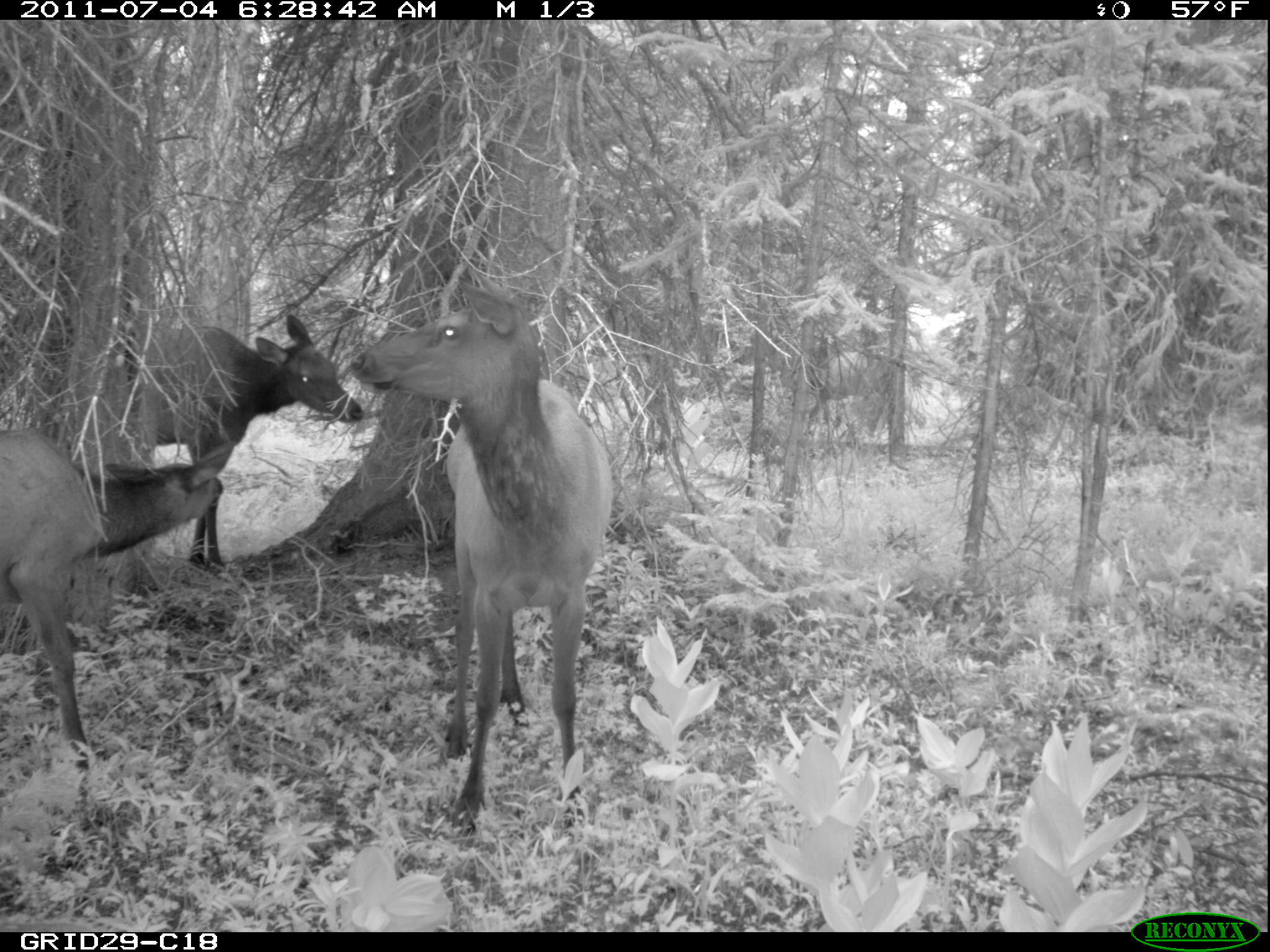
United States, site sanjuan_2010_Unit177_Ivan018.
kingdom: Animalia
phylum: Chordata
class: Mammalia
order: Artiodactyla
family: Cervidae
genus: Cervus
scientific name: Cervus elaphus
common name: red deer